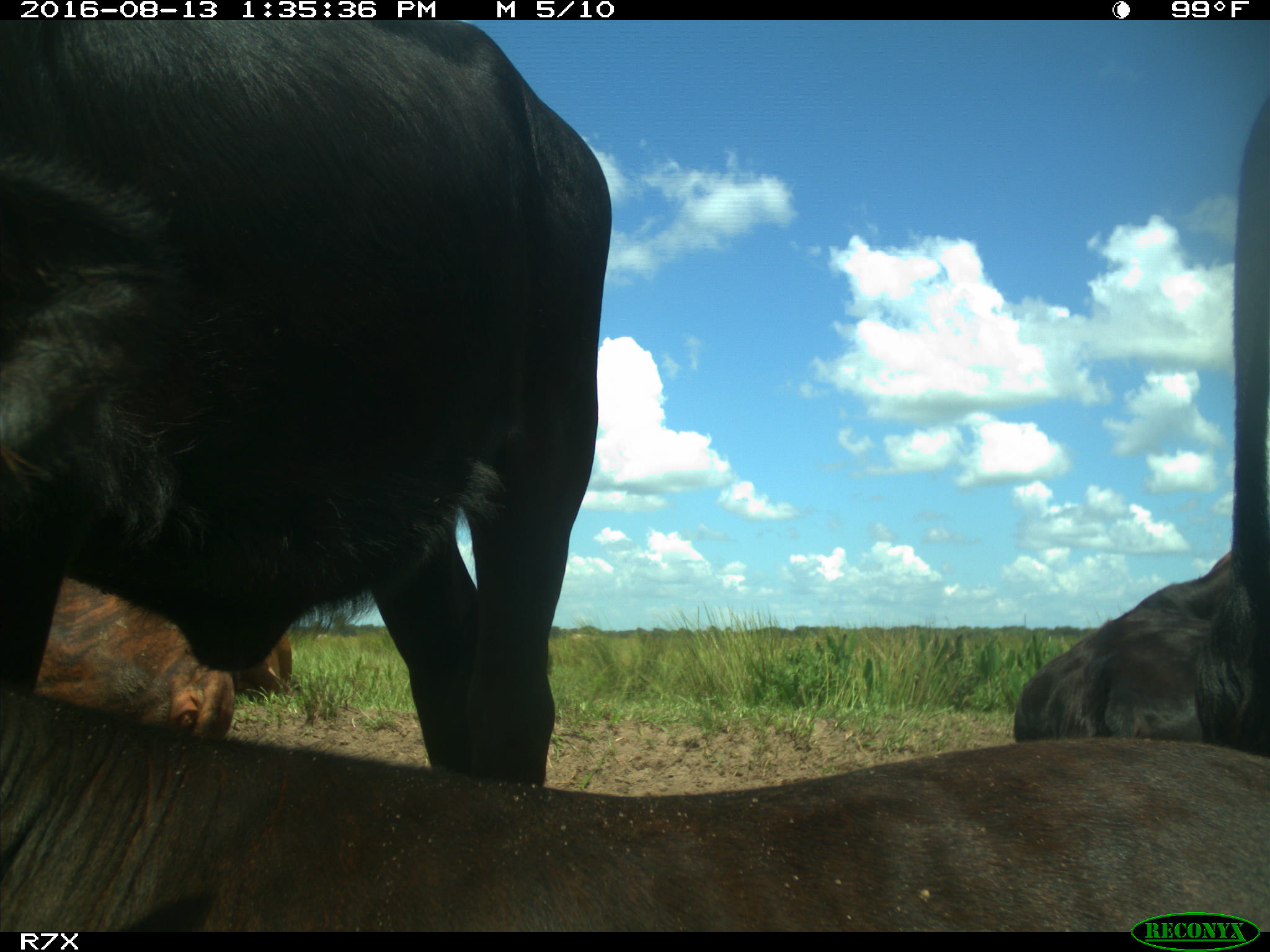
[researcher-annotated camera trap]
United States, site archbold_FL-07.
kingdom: Animalia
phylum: Chordata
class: Mammalia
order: Artiodactyla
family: Bovidae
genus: Bos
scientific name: Bos taurus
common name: domestic cow